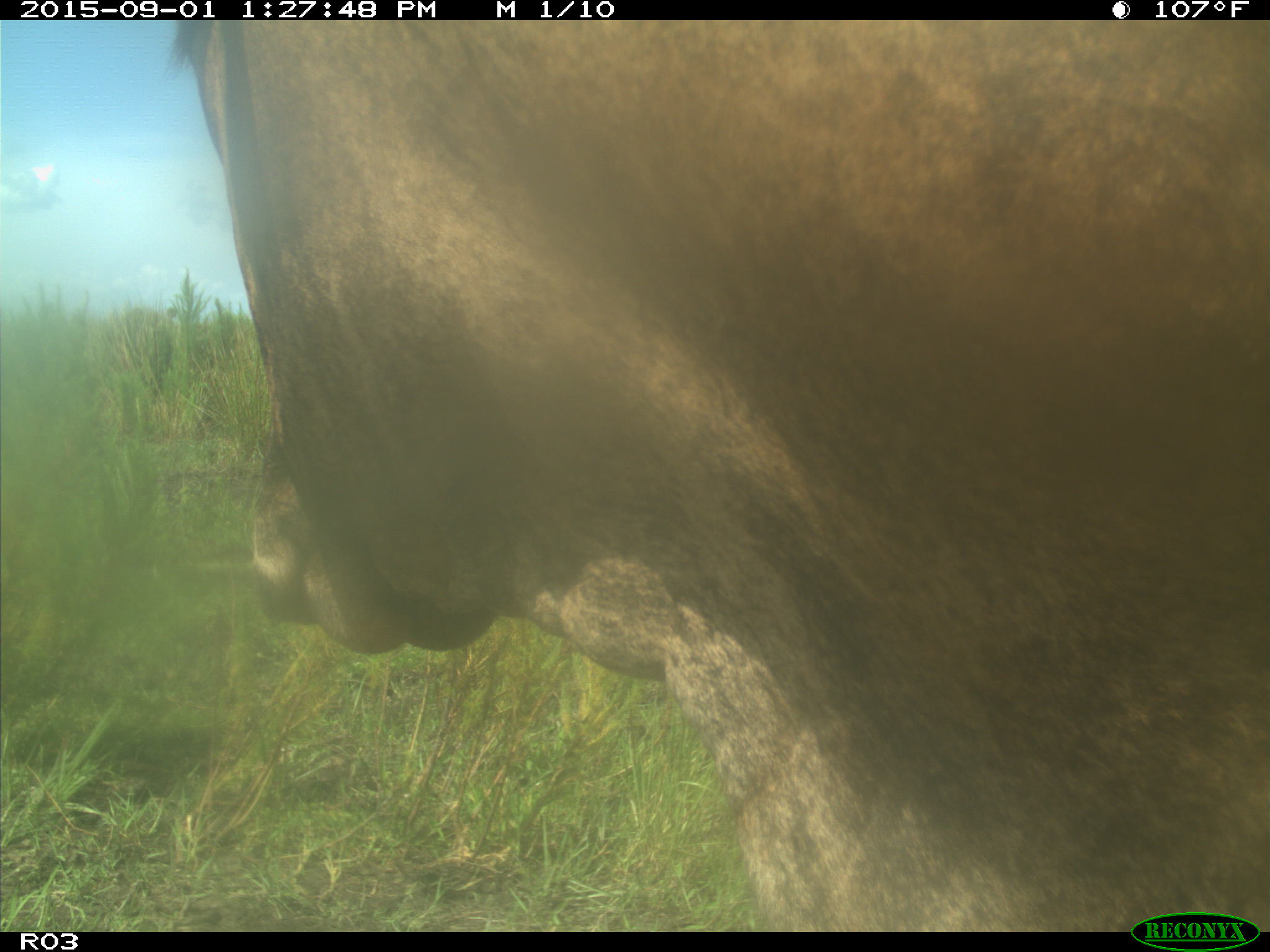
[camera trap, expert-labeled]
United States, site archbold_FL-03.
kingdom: Animalia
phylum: Chordata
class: Mammalia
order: Artiodactyla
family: Bovidae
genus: Bos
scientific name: Bos taurus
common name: domestic cow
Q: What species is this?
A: Bos taurus (domestic cow).